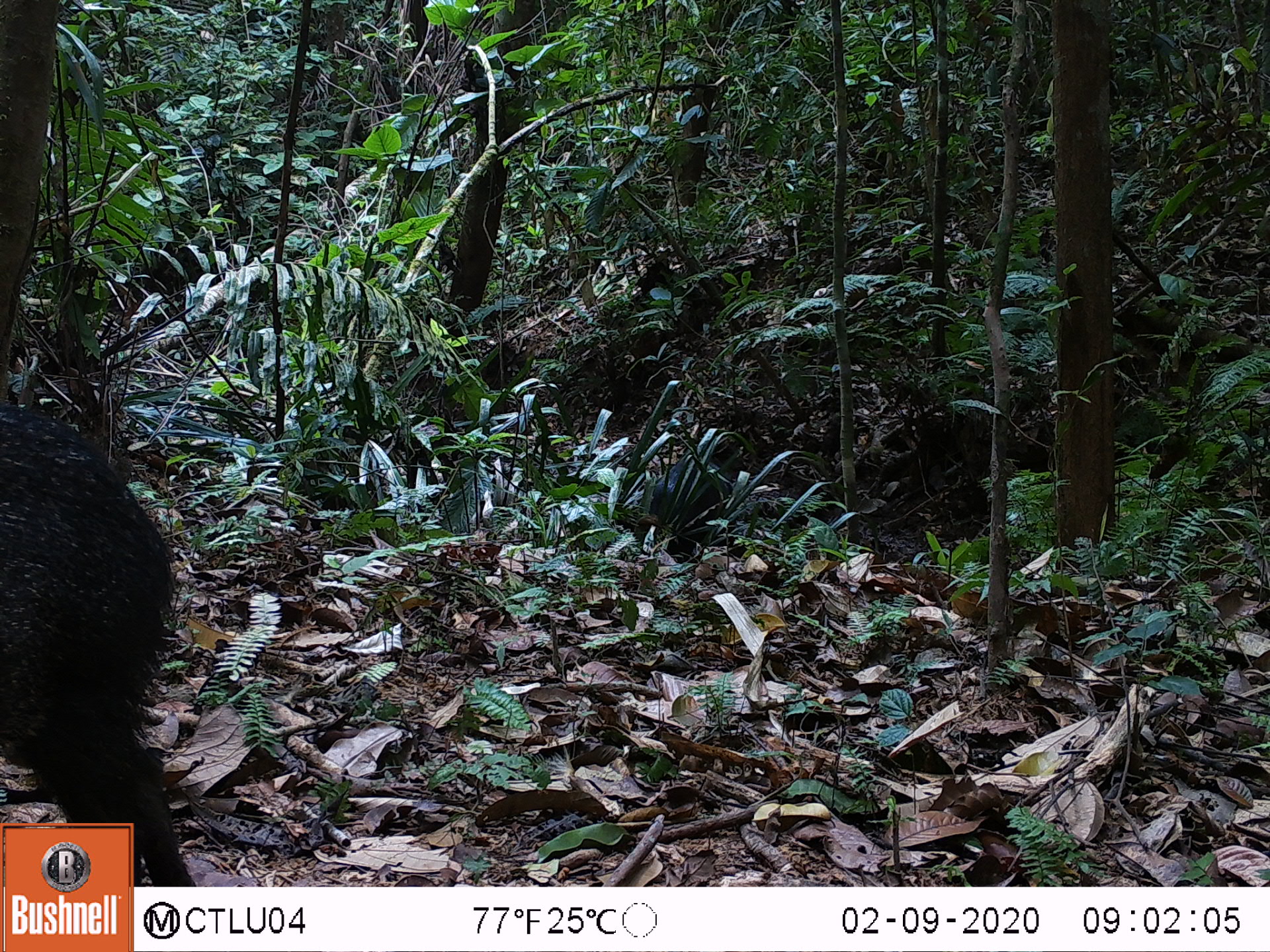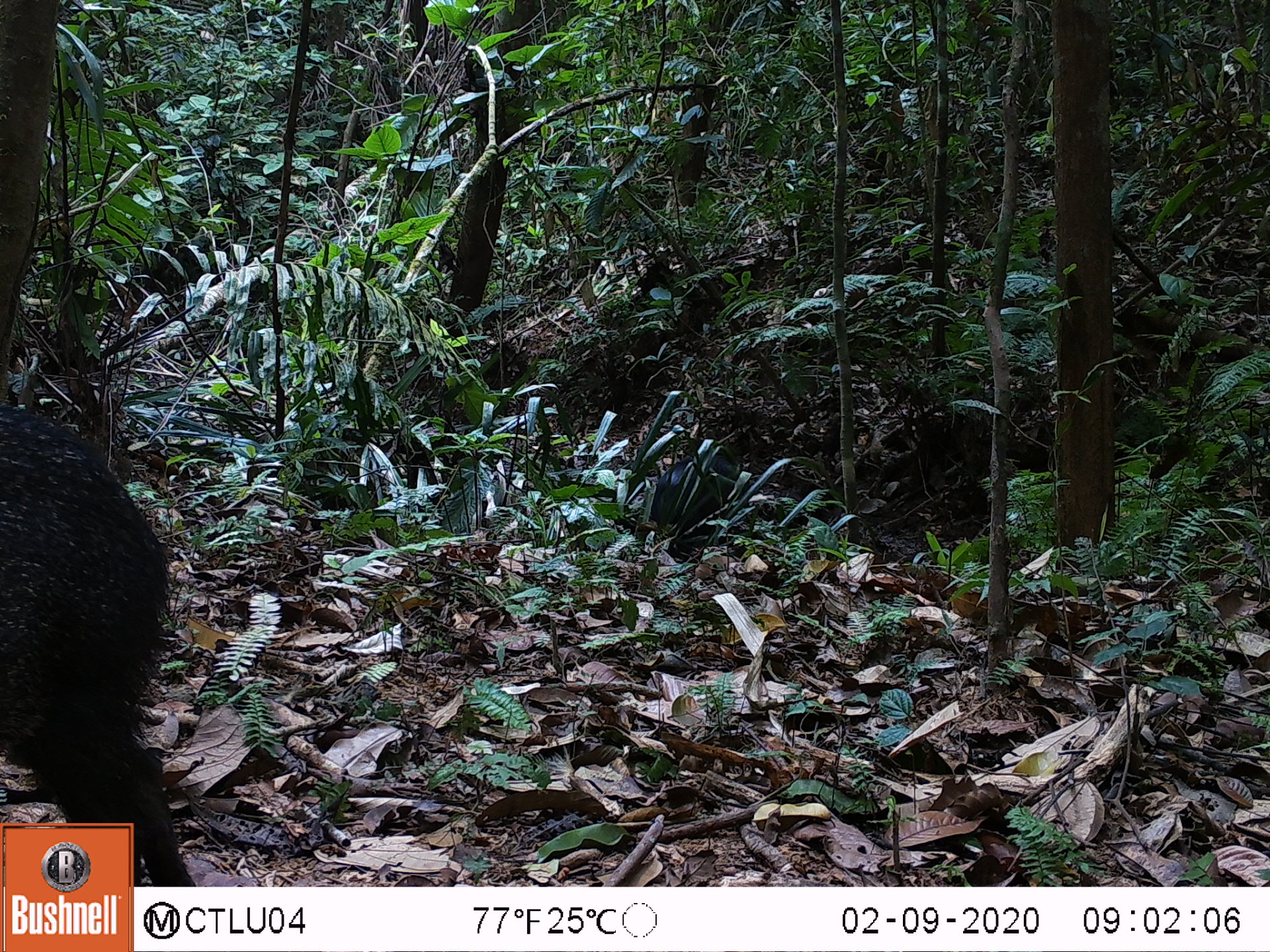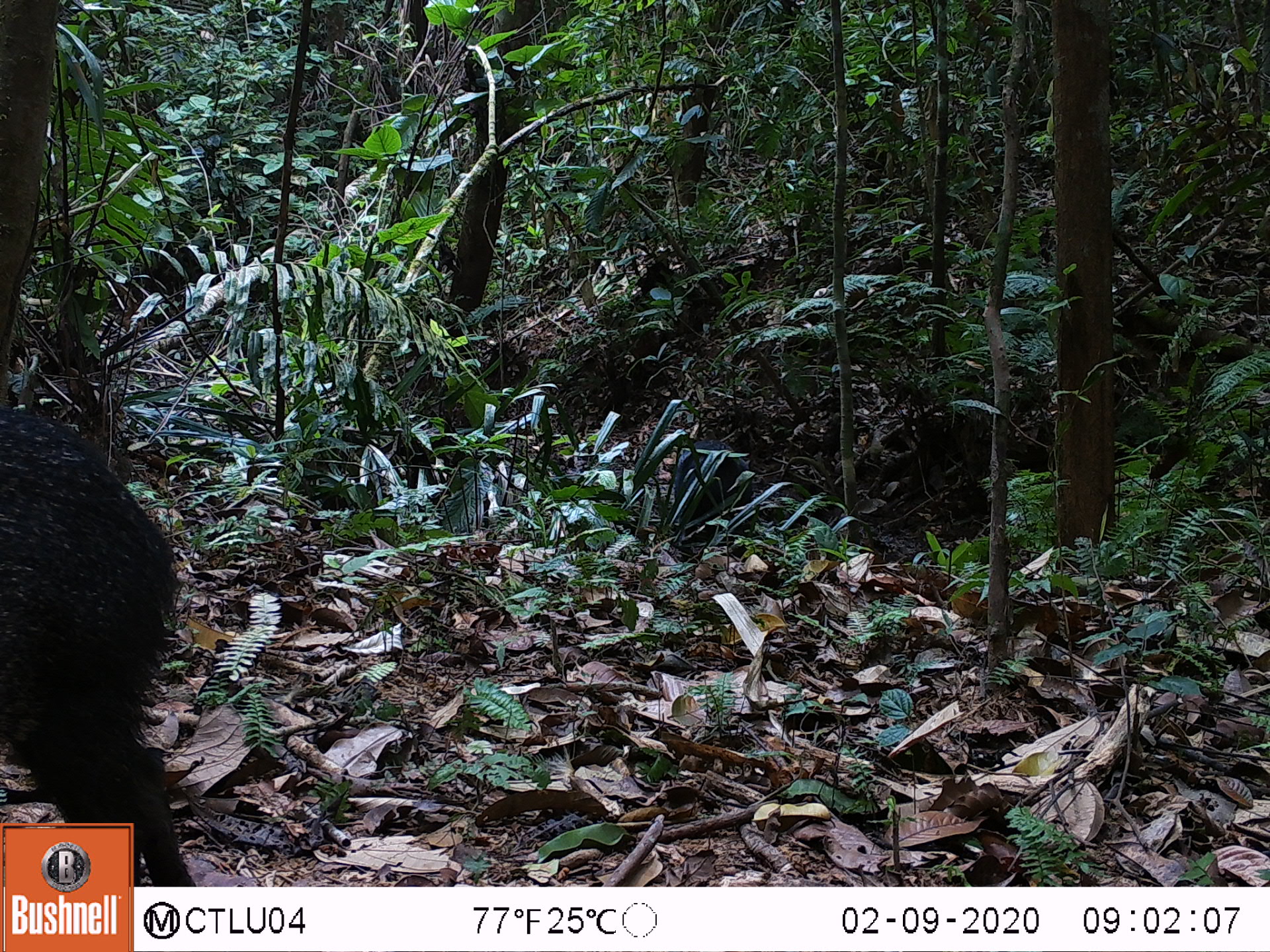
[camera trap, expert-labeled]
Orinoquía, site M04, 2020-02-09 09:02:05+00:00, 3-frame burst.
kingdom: Animalia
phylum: Chordata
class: Mammalia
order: Artiodactyla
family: Tayassuidae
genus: Pecari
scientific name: Pecari tajacu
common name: collared peccary